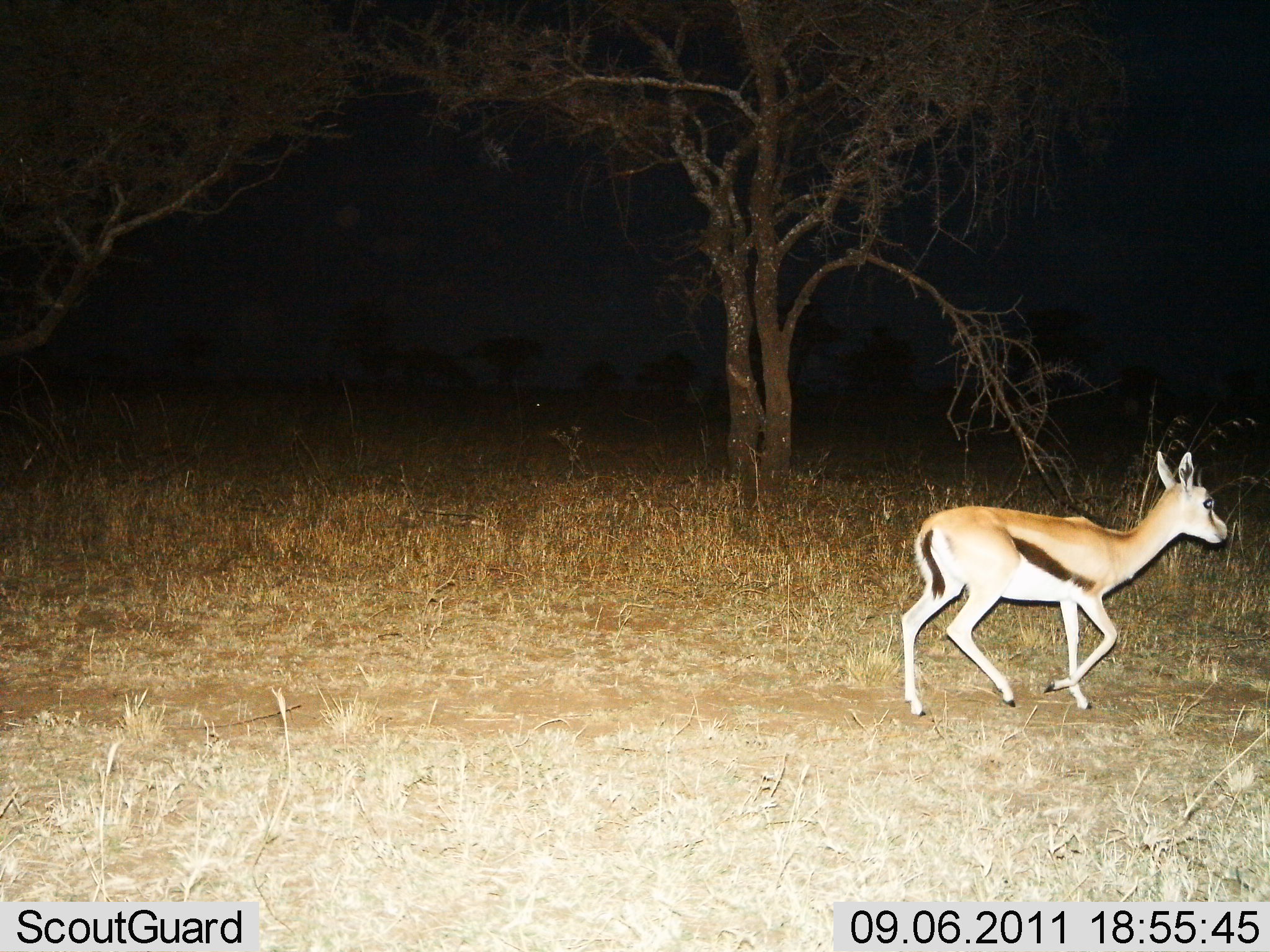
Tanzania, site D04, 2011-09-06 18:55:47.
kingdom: Animalia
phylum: Chordata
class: Mammalia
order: Artiodactyla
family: Bovidae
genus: Eudorcas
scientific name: Eudorcas thomsonii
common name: thomson's gazelle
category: gazellethomsons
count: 1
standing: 17%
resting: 0%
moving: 92%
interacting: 0%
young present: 8%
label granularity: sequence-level